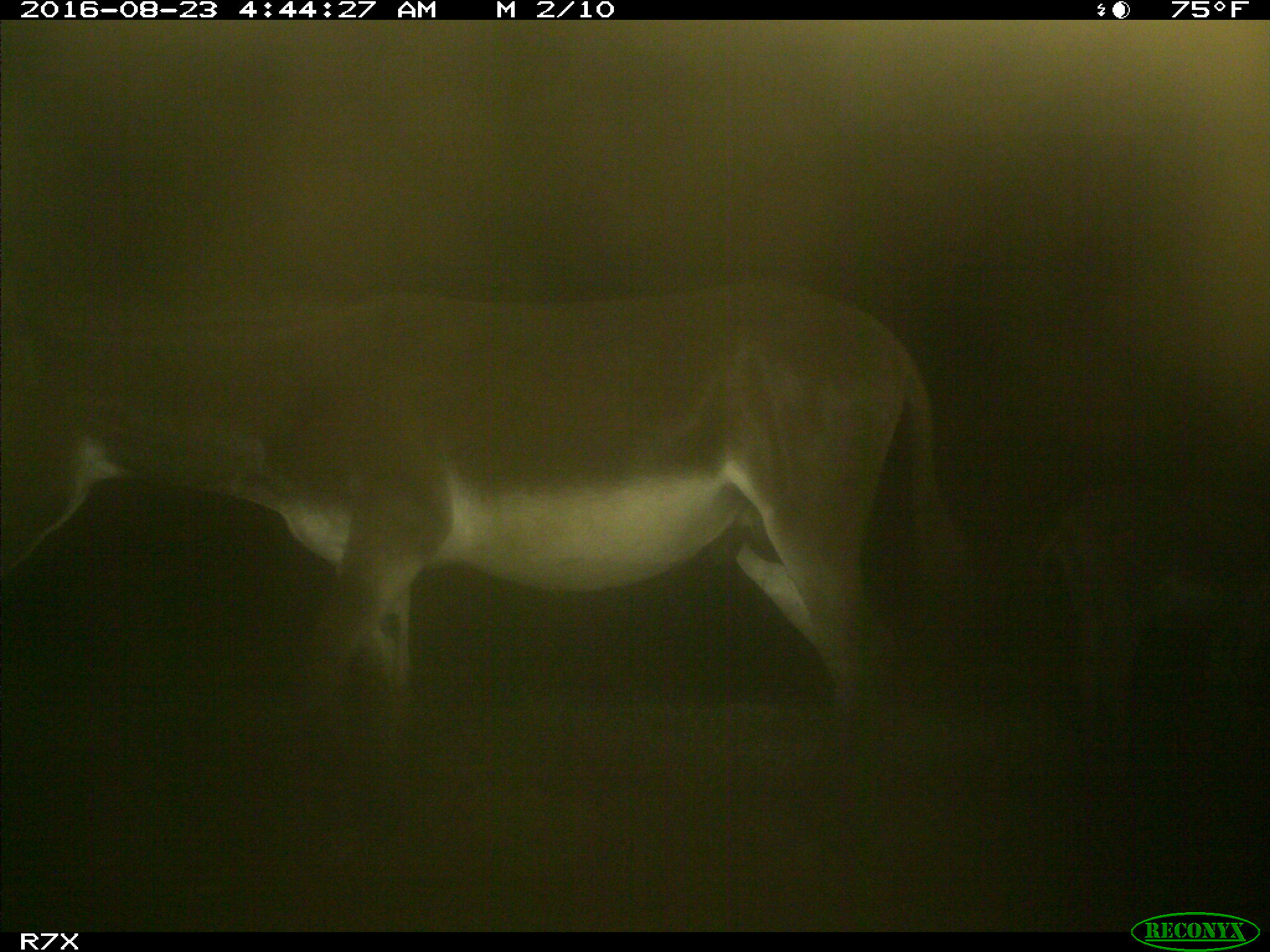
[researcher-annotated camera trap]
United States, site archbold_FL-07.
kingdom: Animalia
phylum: Chordata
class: Mammalia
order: Perissodactyla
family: Equidae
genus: Equus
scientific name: Equus africanus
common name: african wild ass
Equus africanus (african wild ass).